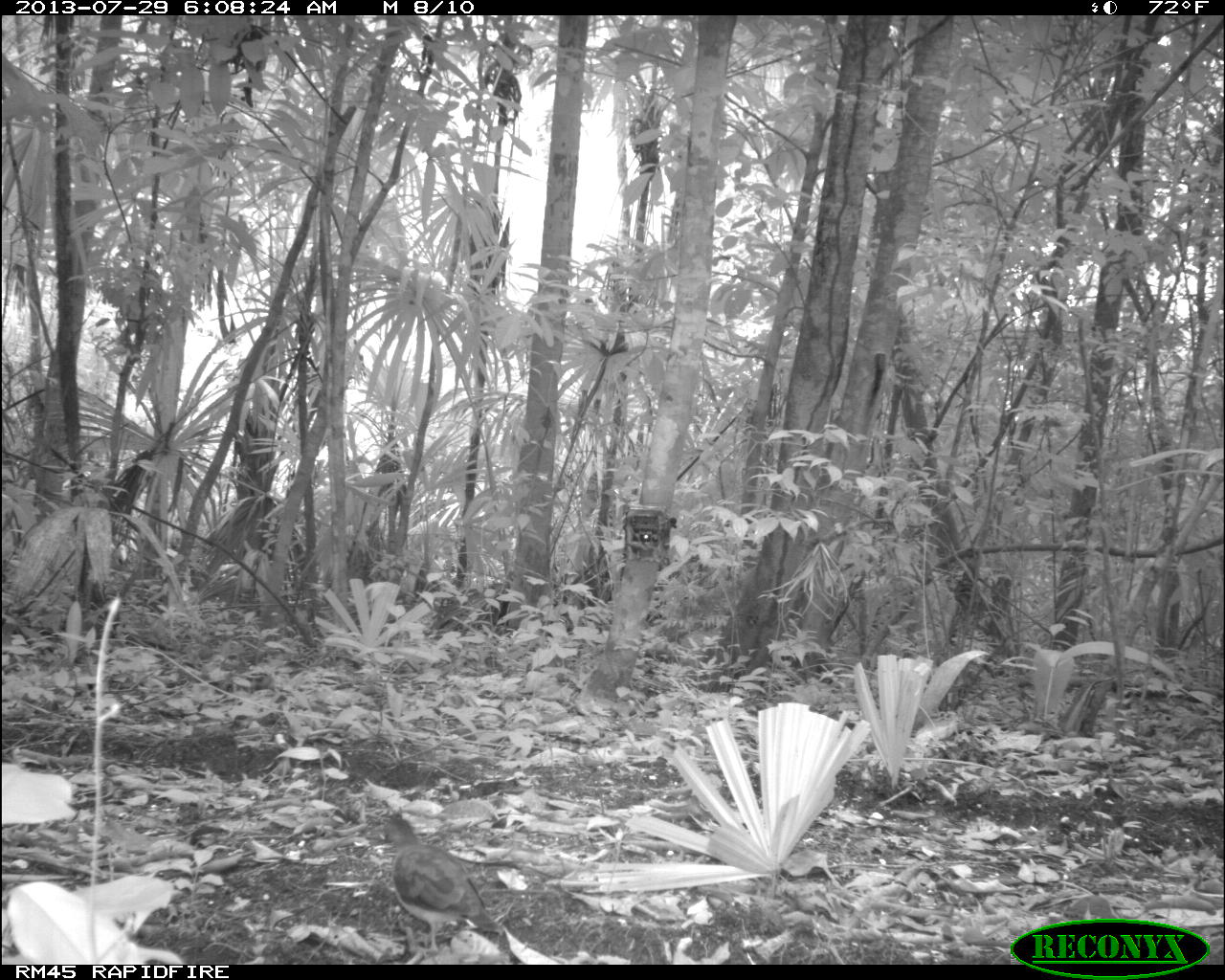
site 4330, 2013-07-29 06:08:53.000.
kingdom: Animalia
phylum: Chordata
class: Aves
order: Columbiformes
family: Columbidae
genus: Leptotila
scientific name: Leptotila plumbeiceps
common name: gray-headed dove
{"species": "Leptotila plumbeiceps (gray-headed dove)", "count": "1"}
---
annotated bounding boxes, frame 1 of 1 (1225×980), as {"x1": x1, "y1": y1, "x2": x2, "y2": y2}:
leptotila plumbeiceps: {"x1": 365, "y1": 806, "x2": 522, "y2": 965}